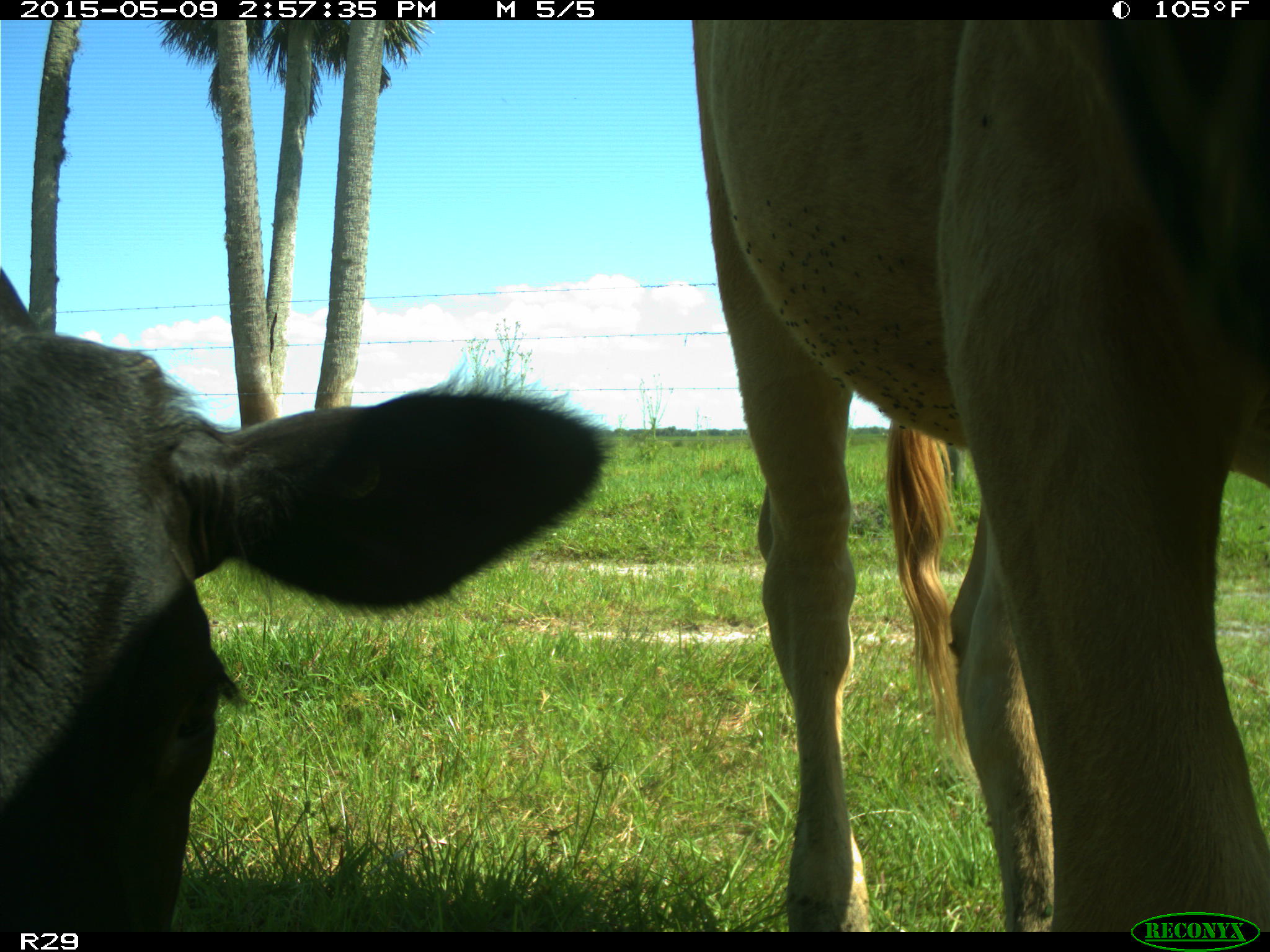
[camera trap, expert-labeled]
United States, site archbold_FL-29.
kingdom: Animalia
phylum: Chordata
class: Mammalia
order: Artiodactyla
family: Bovidae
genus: Bos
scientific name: Bos taurus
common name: domestic cow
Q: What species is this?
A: Bos taurus (domestic cow).